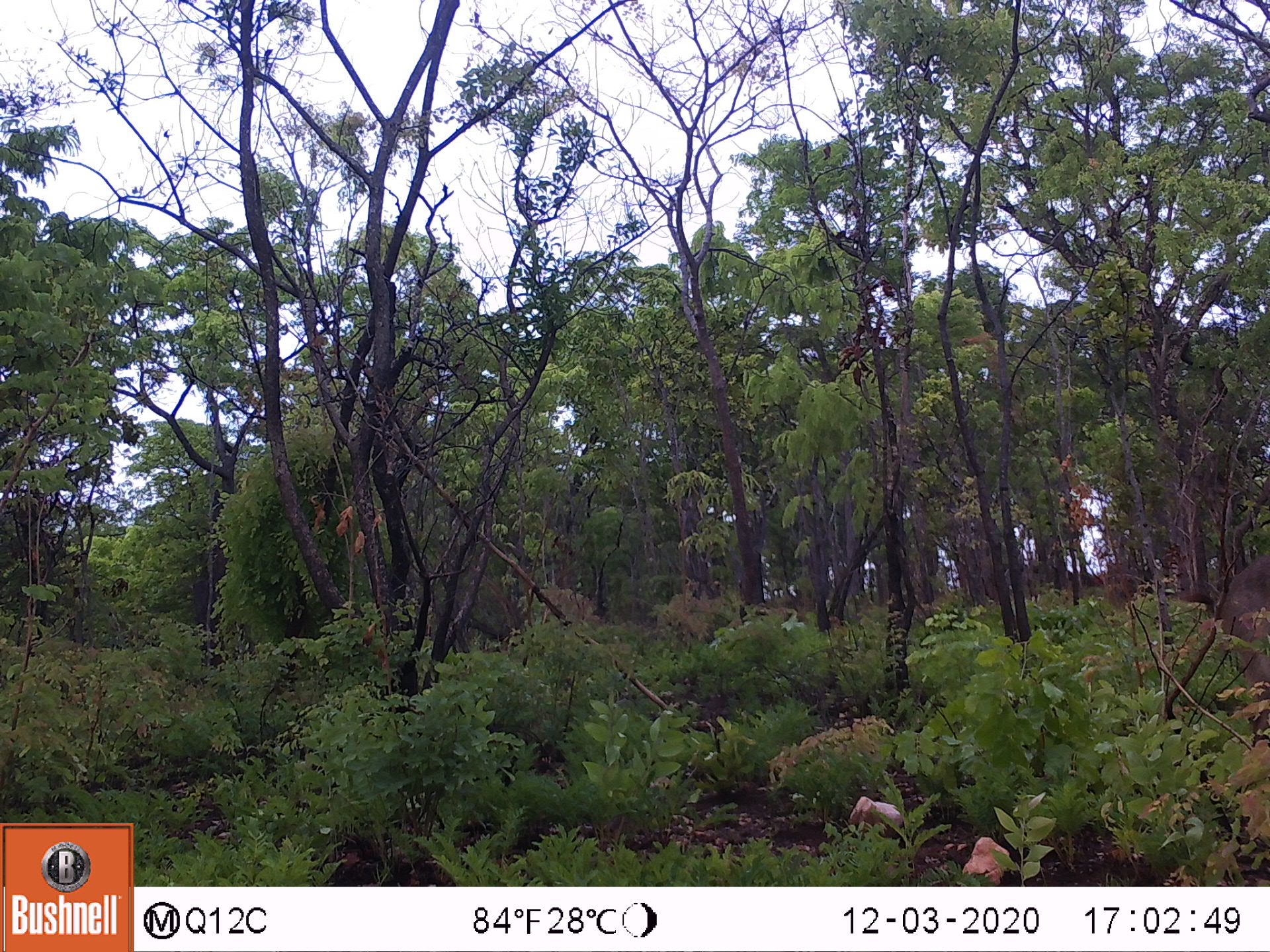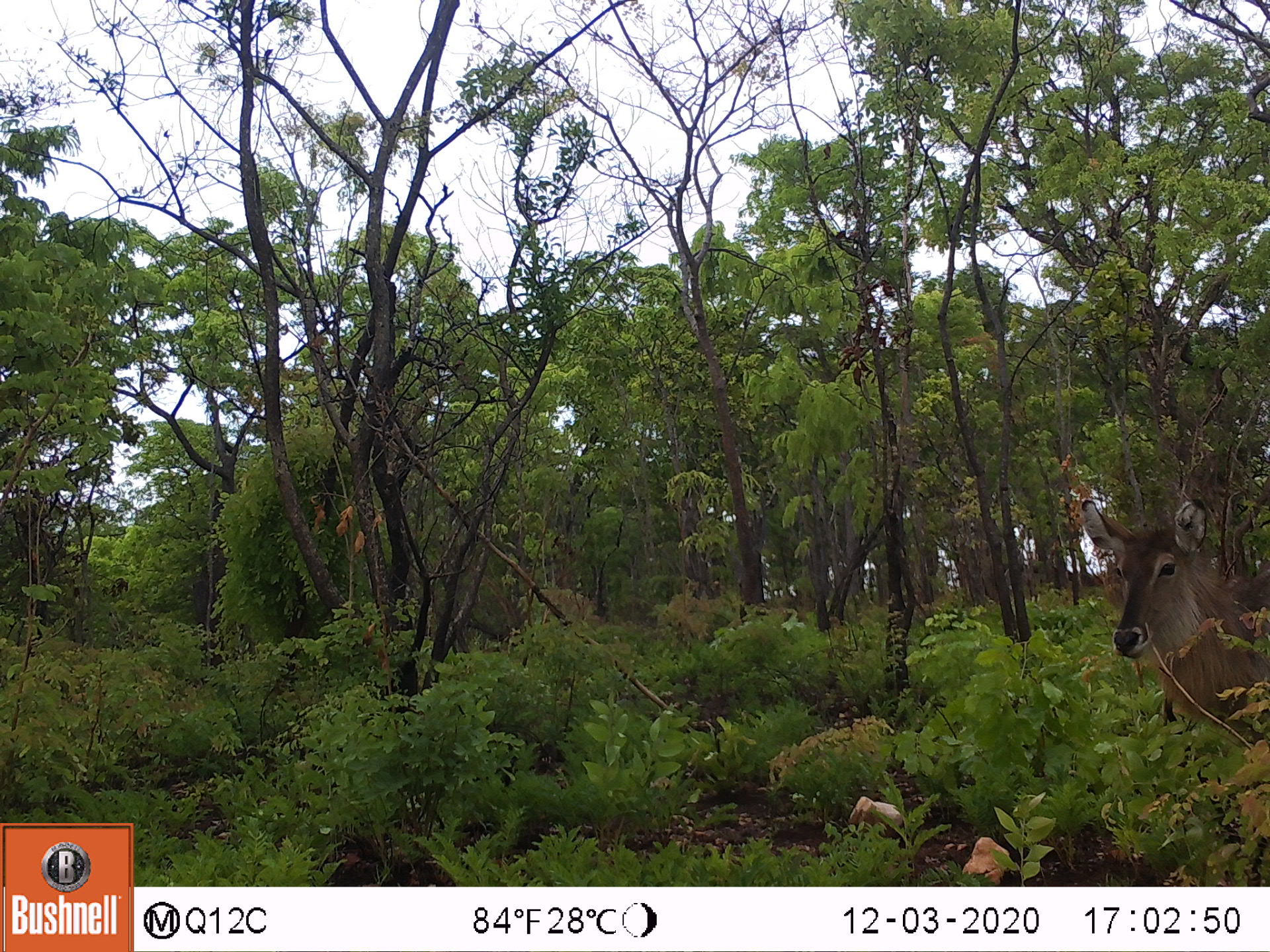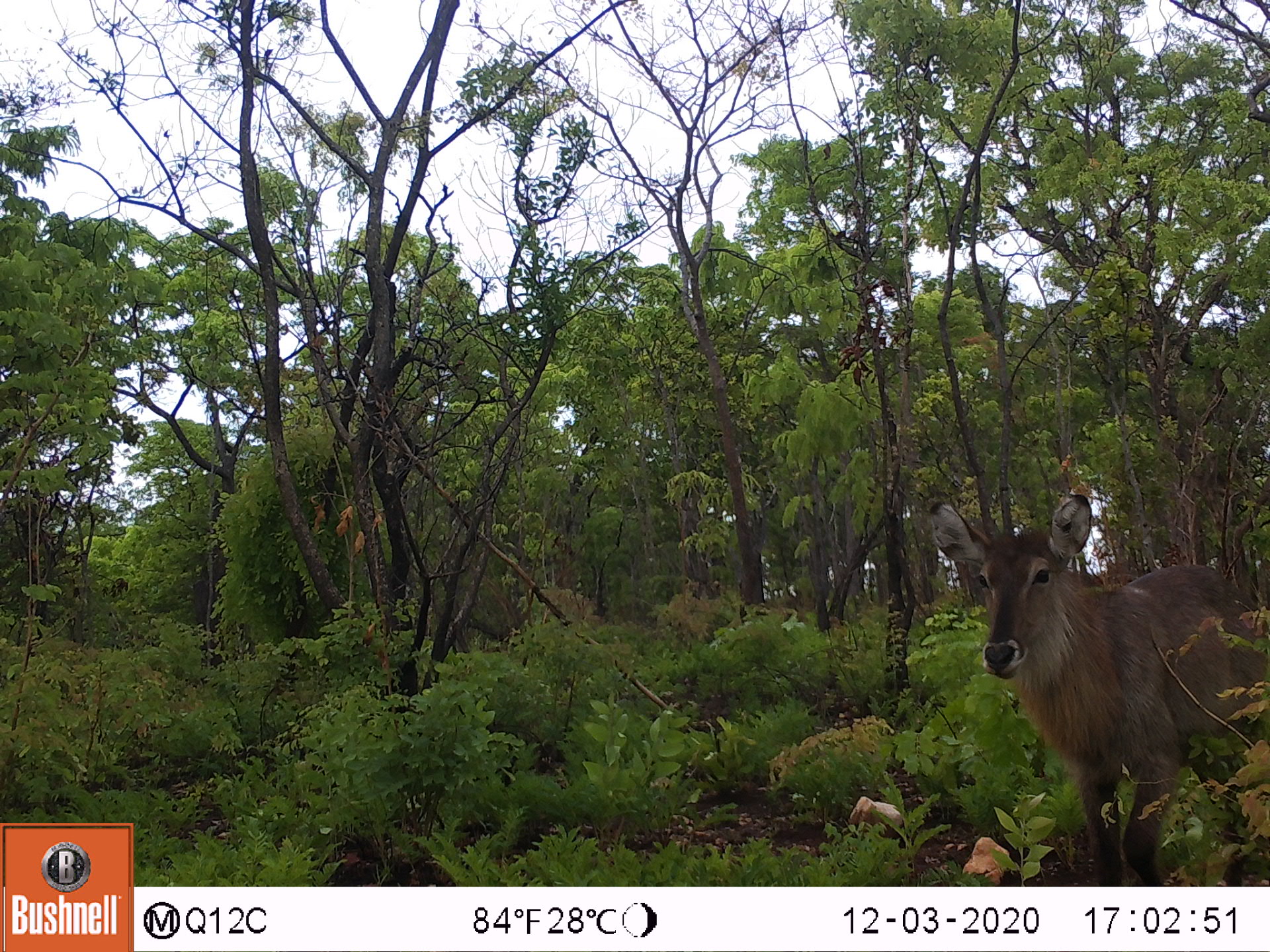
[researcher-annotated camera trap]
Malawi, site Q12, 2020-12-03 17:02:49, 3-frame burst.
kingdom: Animalia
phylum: Chordata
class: Mammalia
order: Artiodactyla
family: Bovidae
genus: Kobus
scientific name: Kobus ellipsiprymnus ellipsiprymnus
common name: common waterbuck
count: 1